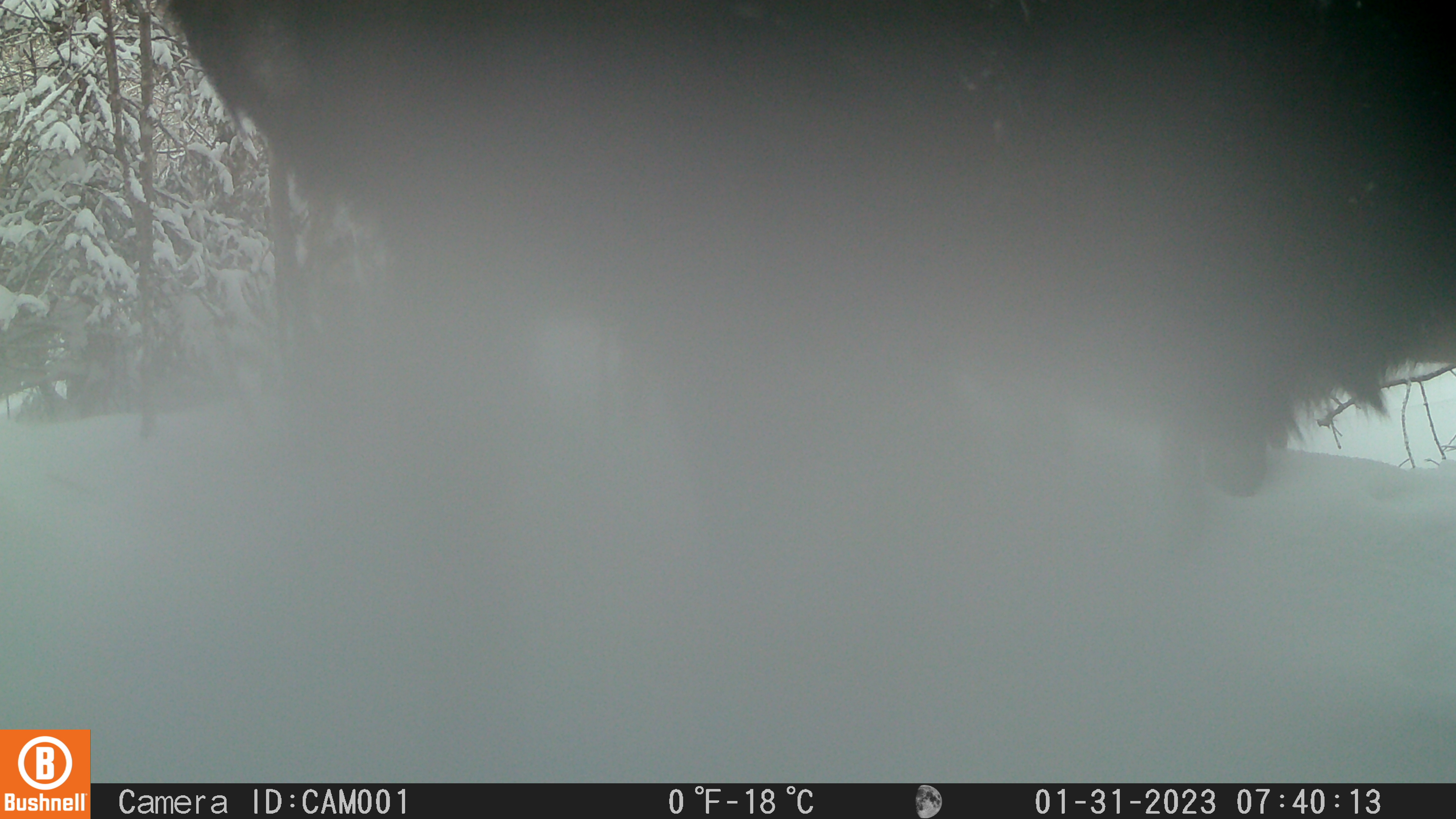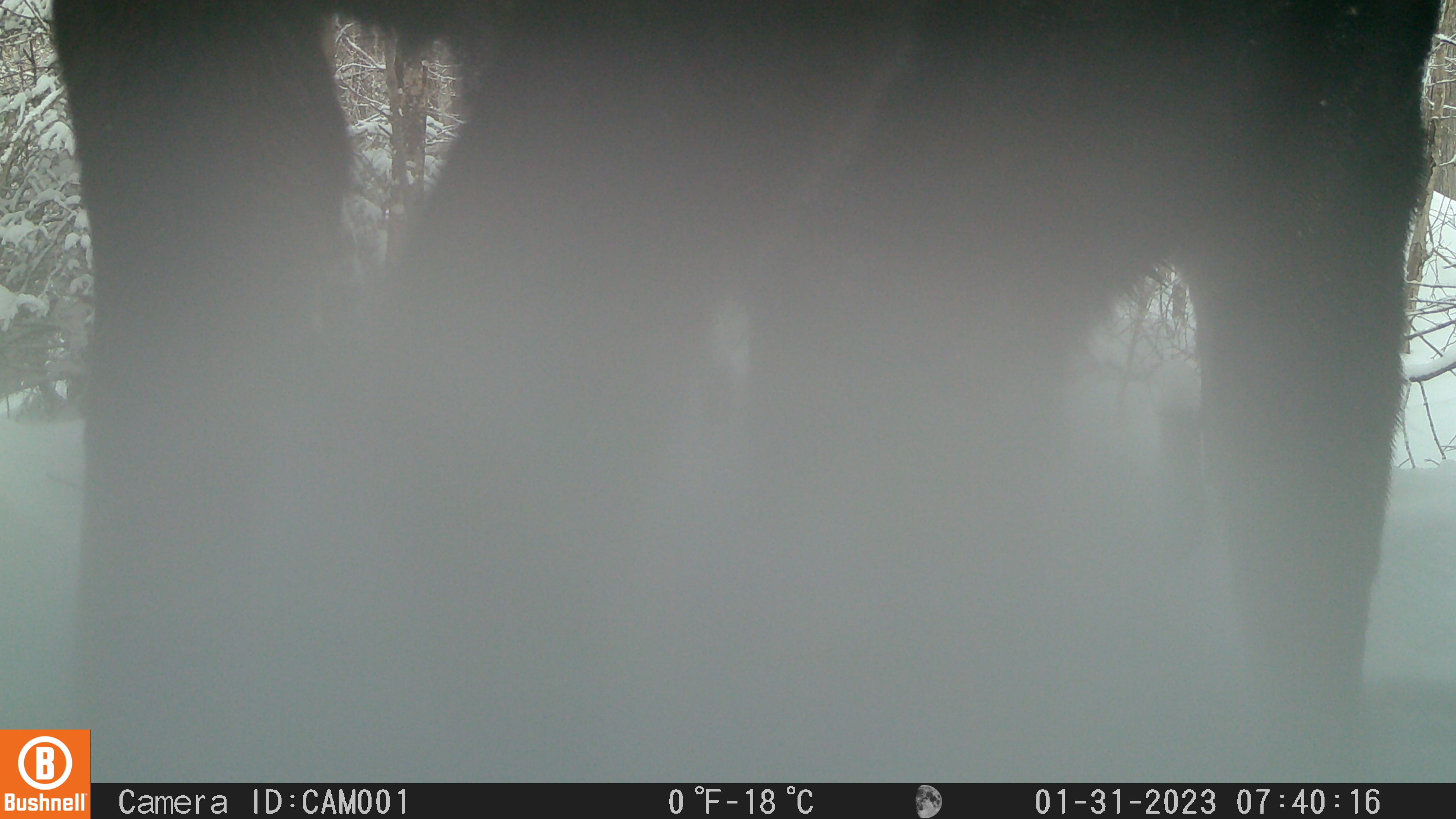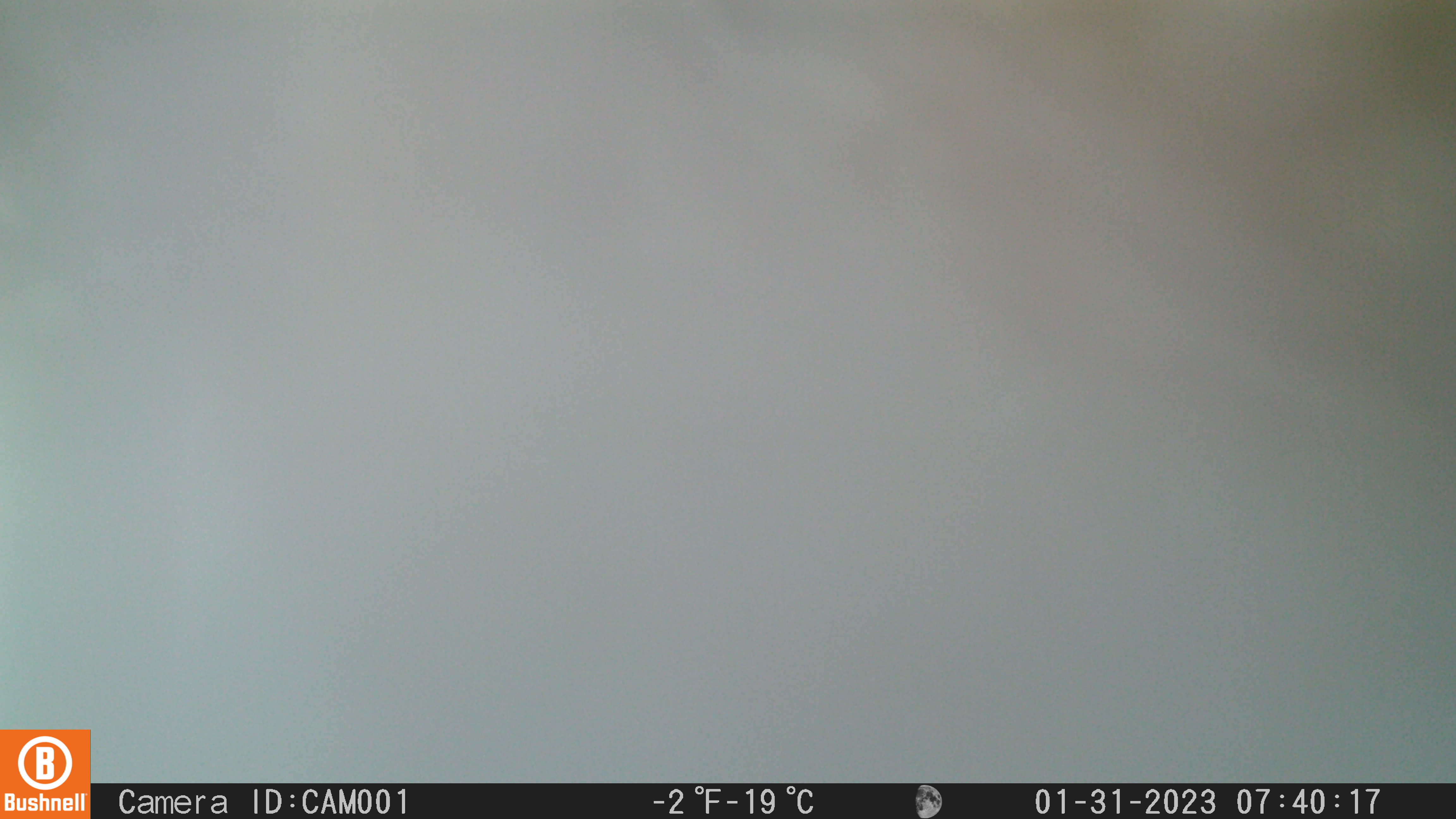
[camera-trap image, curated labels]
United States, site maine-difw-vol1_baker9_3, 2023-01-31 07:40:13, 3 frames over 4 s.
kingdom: Animalia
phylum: Chordata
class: Mammalia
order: Artiodactyla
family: Cervidae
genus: Alces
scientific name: Alces alces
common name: moose